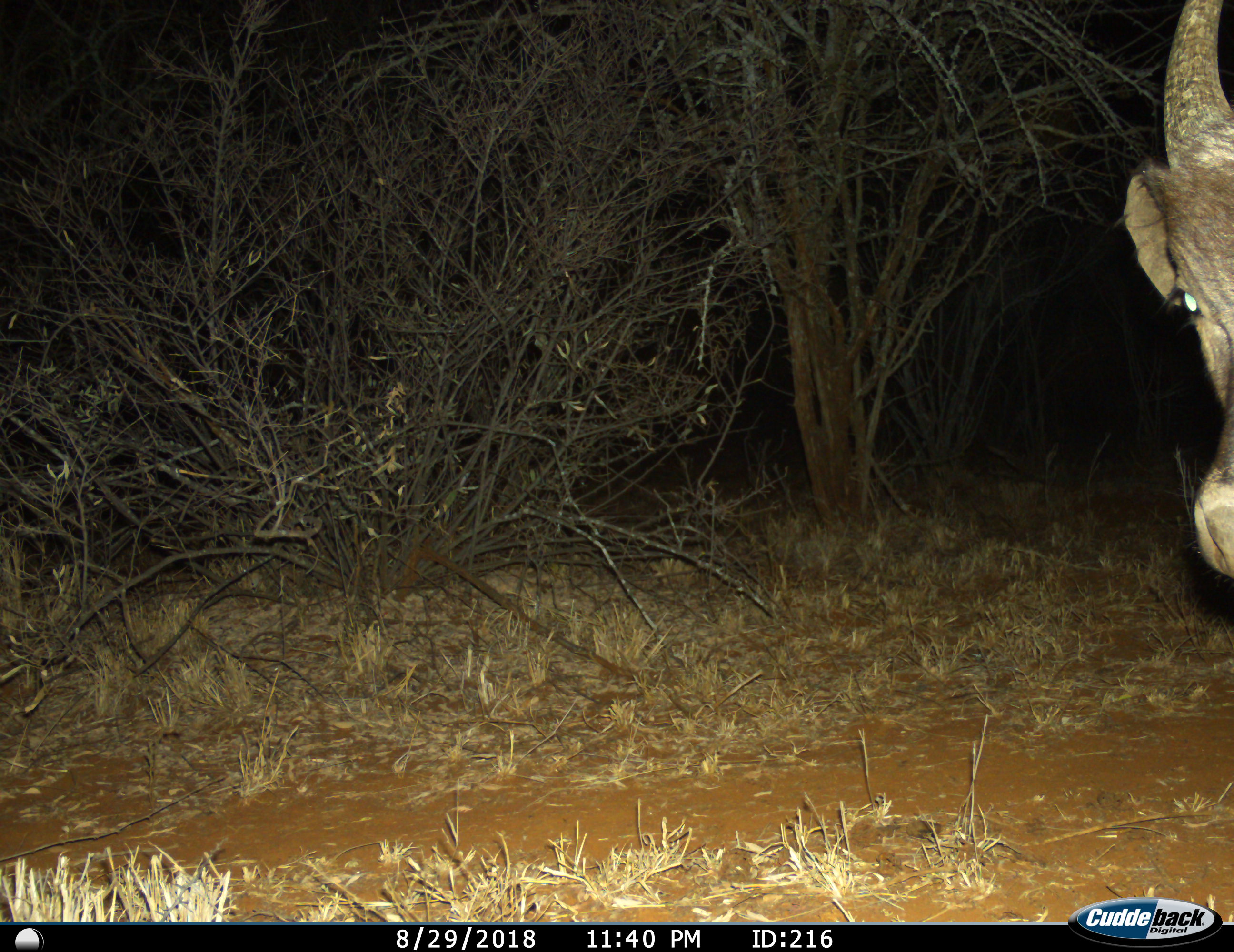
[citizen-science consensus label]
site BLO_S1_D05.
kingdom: Animalia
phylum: Chordata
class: Mammalia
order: Artiodactyla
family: Bovidae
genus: Syncerus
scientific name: Syncerus caffer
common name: african buffalo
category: buffalo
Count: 1.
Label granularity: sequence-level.